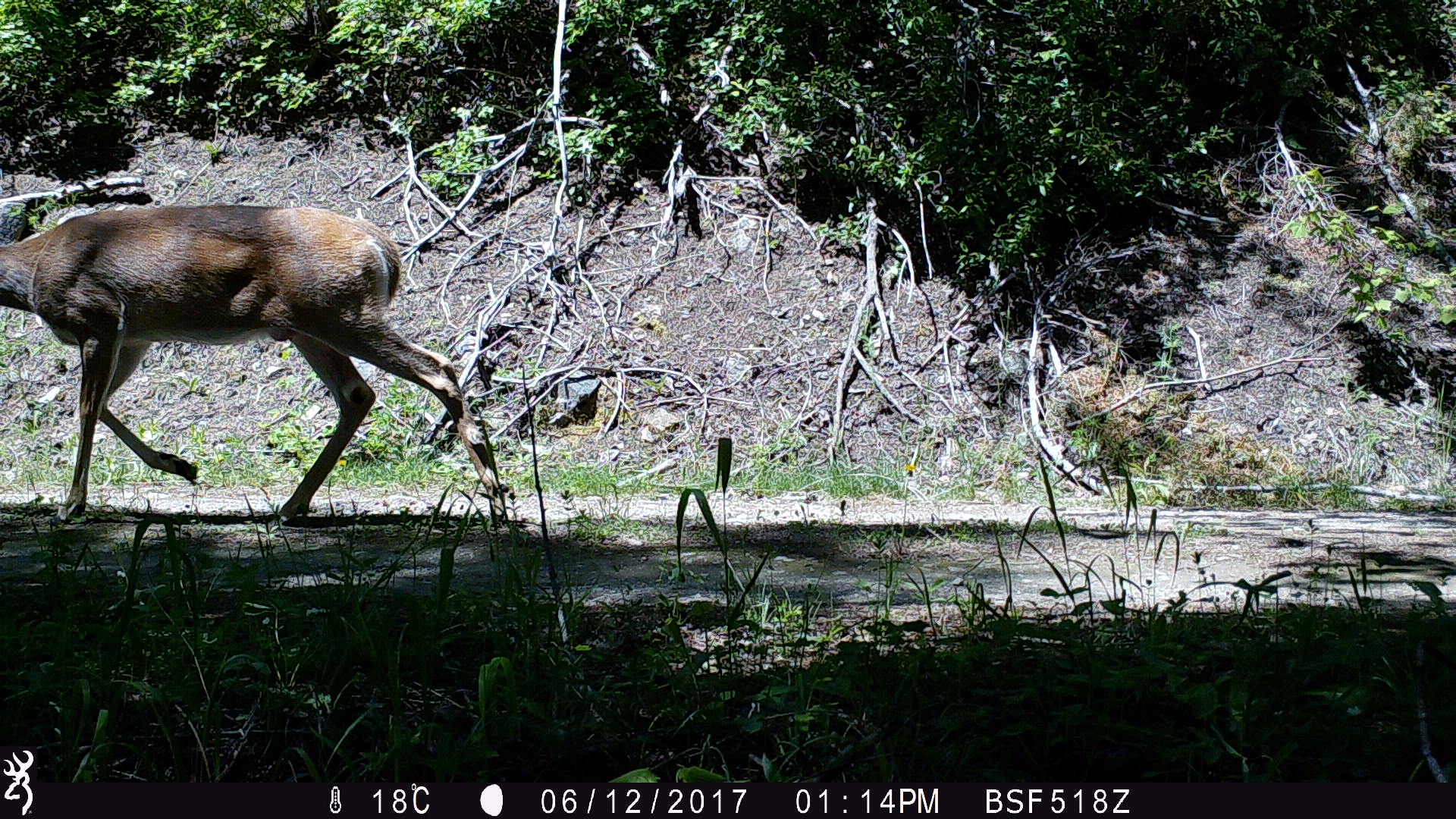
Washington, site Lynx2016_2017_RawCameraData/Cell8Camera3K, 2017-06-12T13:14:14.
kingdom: Animalia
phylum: Chordata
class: Mammalia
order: Artiodactyla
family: Cervidae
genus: Odocoileus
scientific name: Odocoileus virginianus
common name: white-tailed deer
Odocoileus virginianus (white-tailed deer). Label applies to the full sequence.